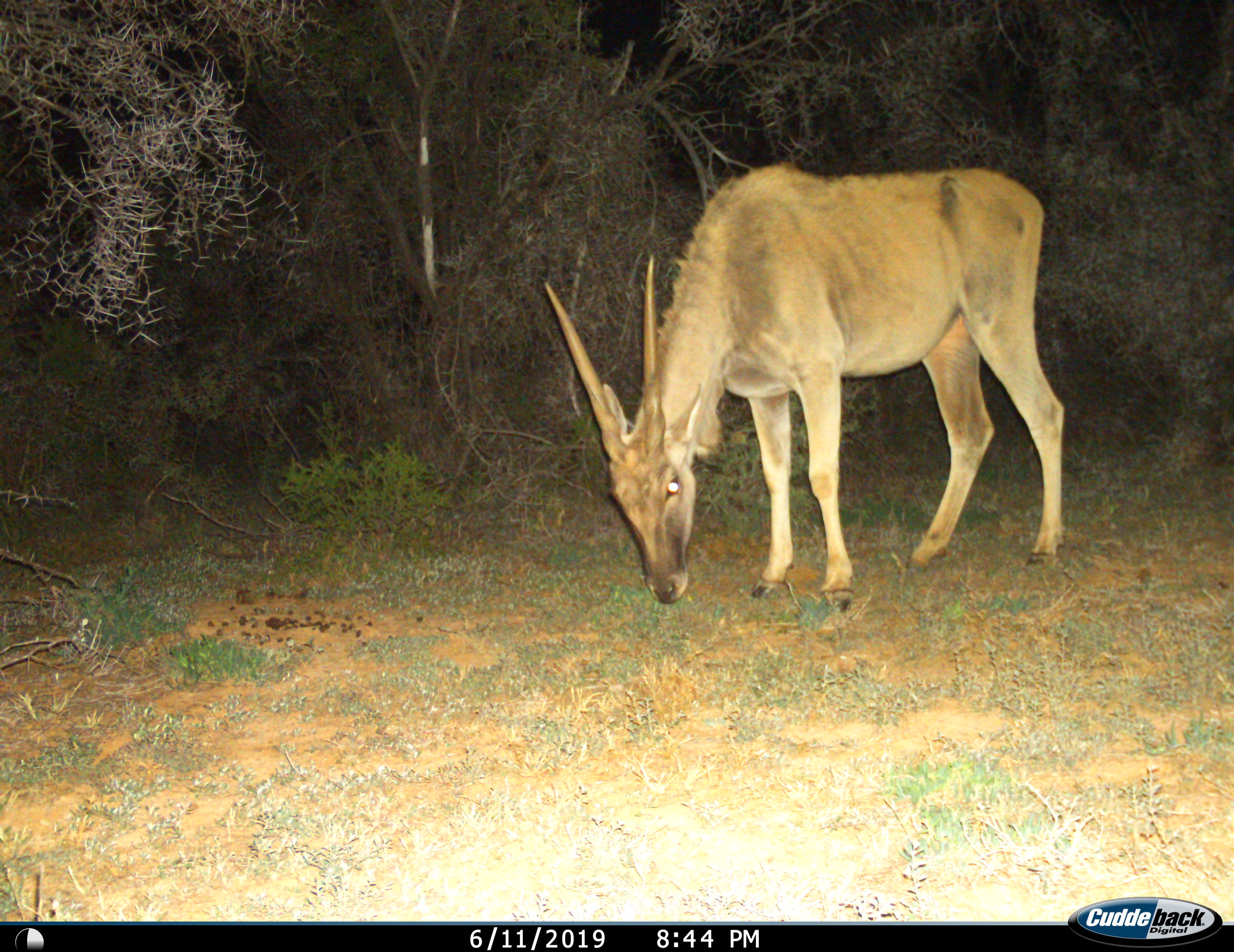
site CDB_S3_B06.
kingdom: Animalia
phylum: Chordata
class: Mammalia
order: Artiodactyla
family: Bovidae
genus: Tragelaphus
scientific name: Tragelaphus oryx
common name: eland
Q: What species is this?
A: Eland (Tragelaphus oryx).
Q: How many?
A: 1.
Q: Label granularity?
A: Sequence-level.